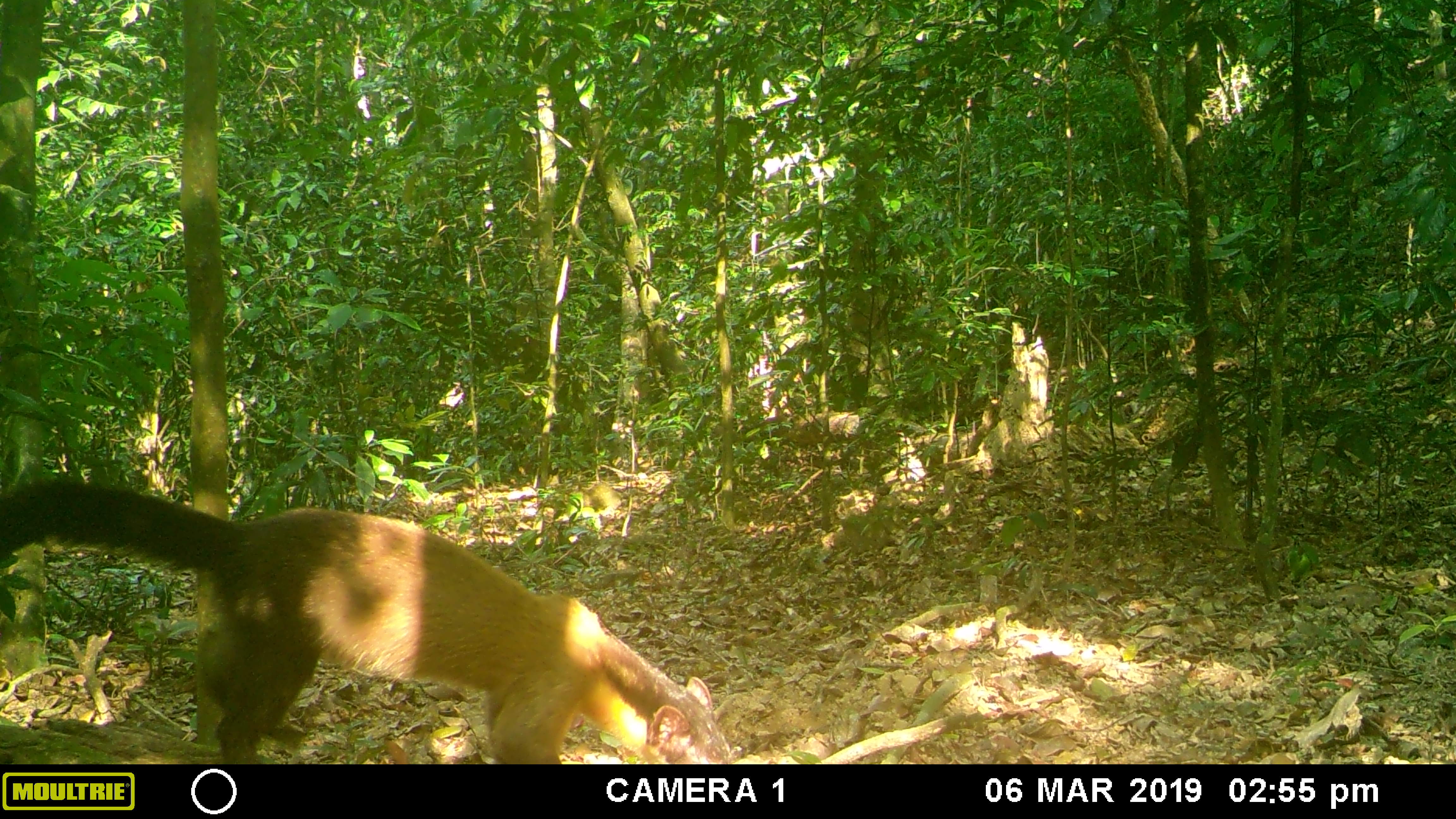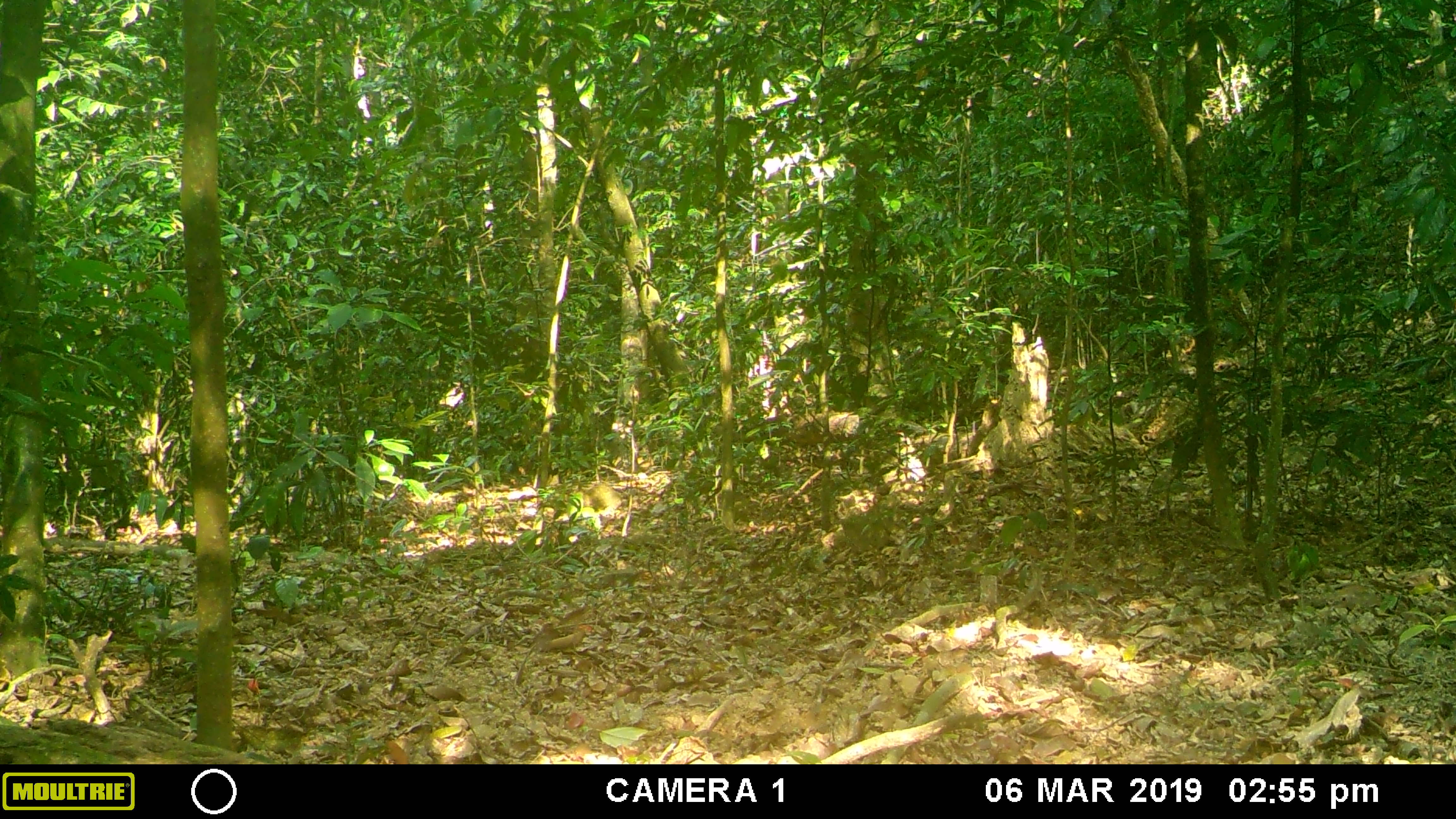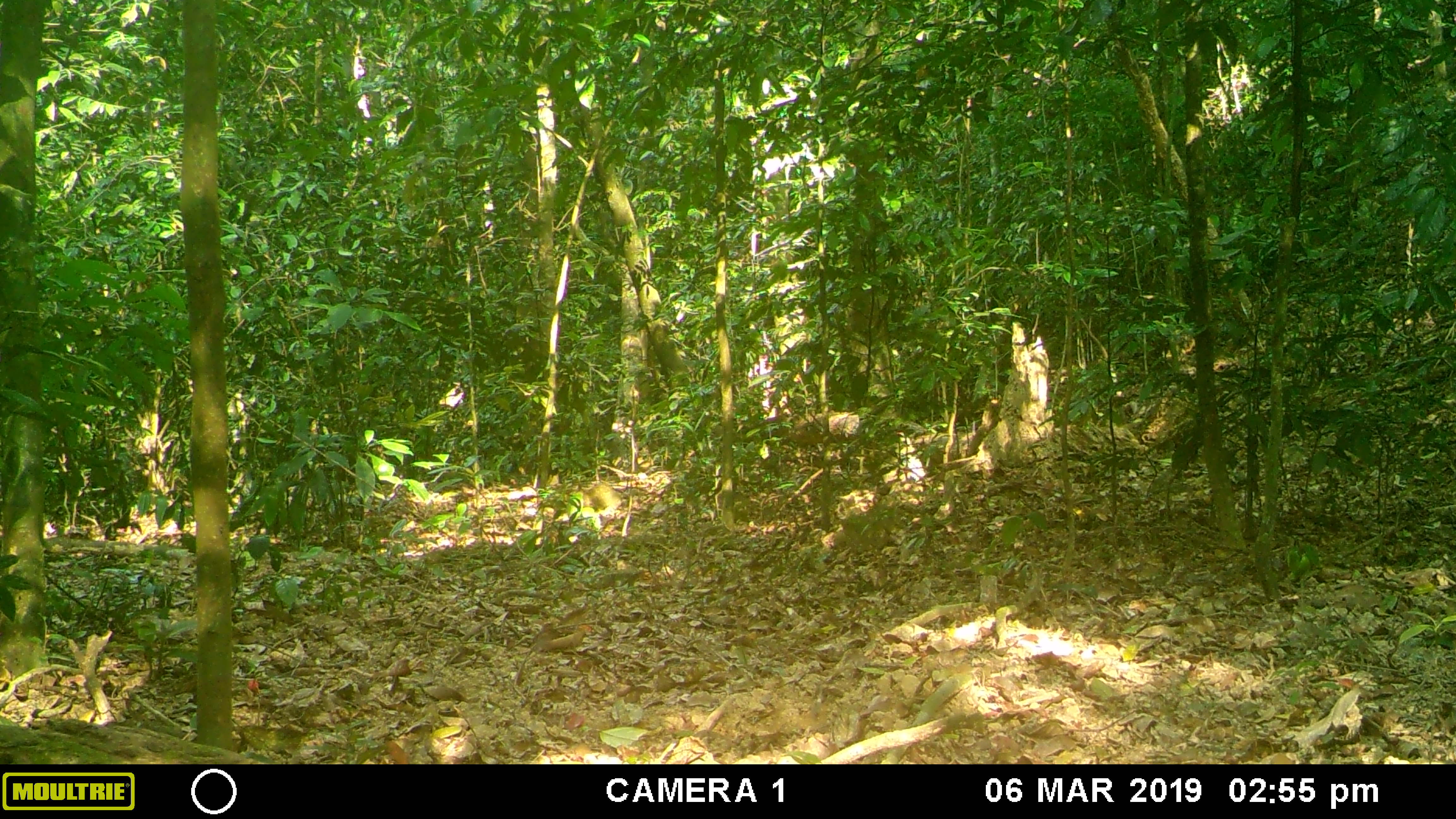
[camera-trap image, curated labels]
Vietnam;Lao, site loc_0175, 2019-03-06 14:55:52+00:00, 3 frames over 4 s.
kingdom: Animalia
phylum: Chordata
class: Mammalia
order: Carnivora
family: Mustelidae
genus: Martes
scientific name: Martes flavigula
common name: yellow-throated marten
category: yellow throated marten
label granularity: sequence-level